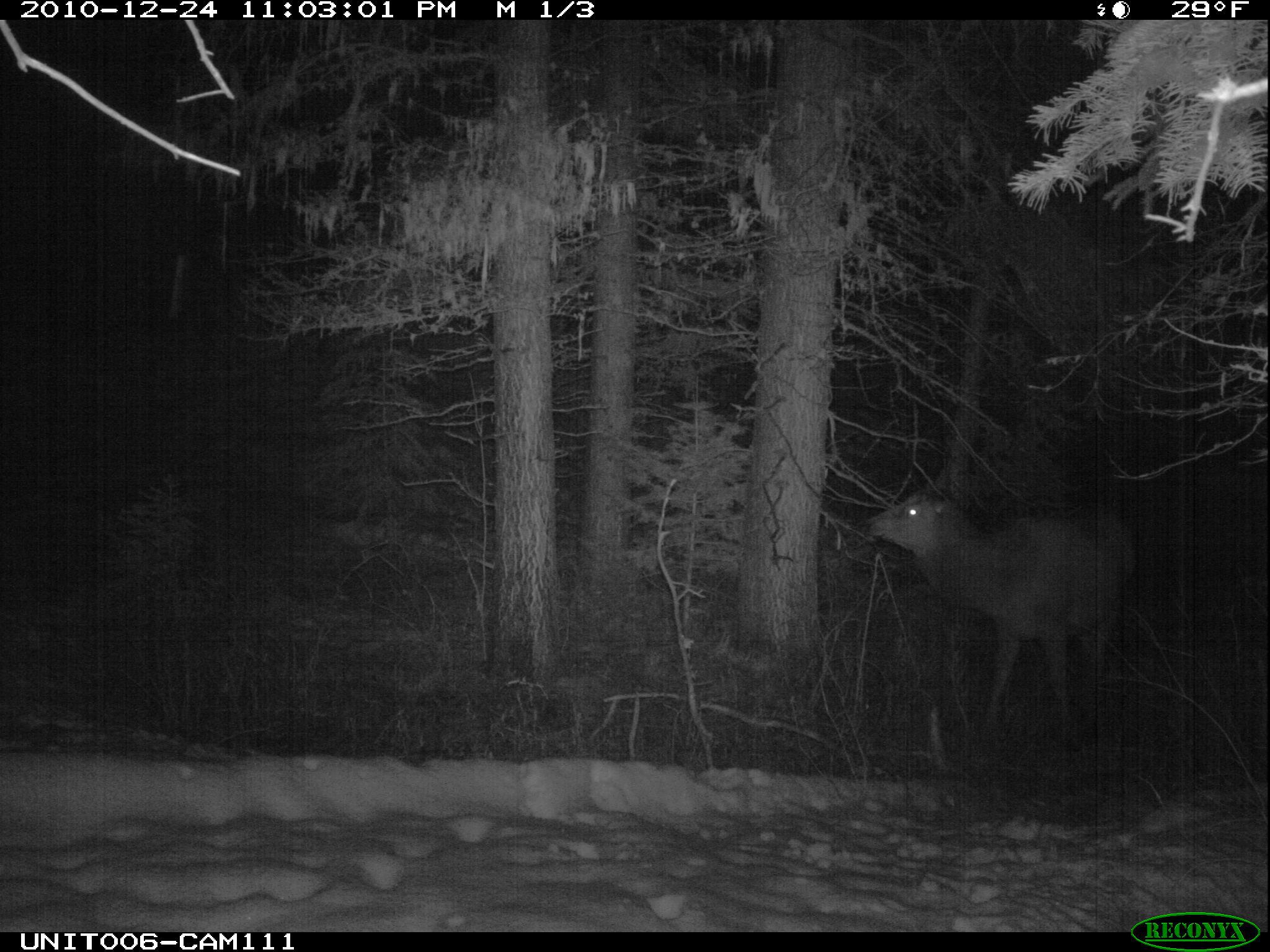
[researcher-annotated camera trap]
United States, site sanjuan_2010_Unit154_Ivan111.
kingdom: Animalia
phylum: Chordata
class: Mammalia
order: Artiodactyla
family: Cervidae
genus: Cervus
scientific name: Cervus elaphus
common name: red deer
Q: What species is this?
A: Cervus elaphus (red deer).